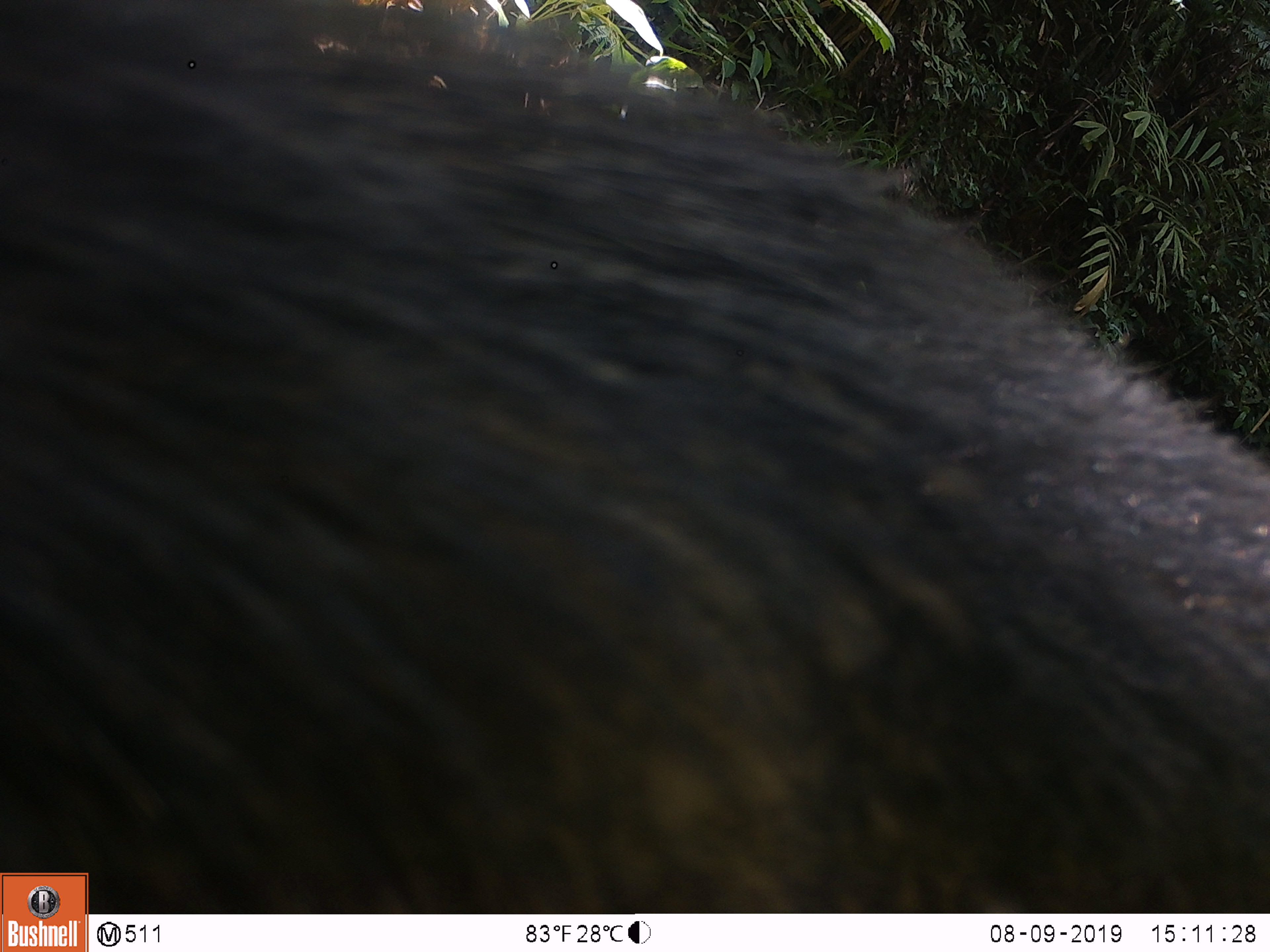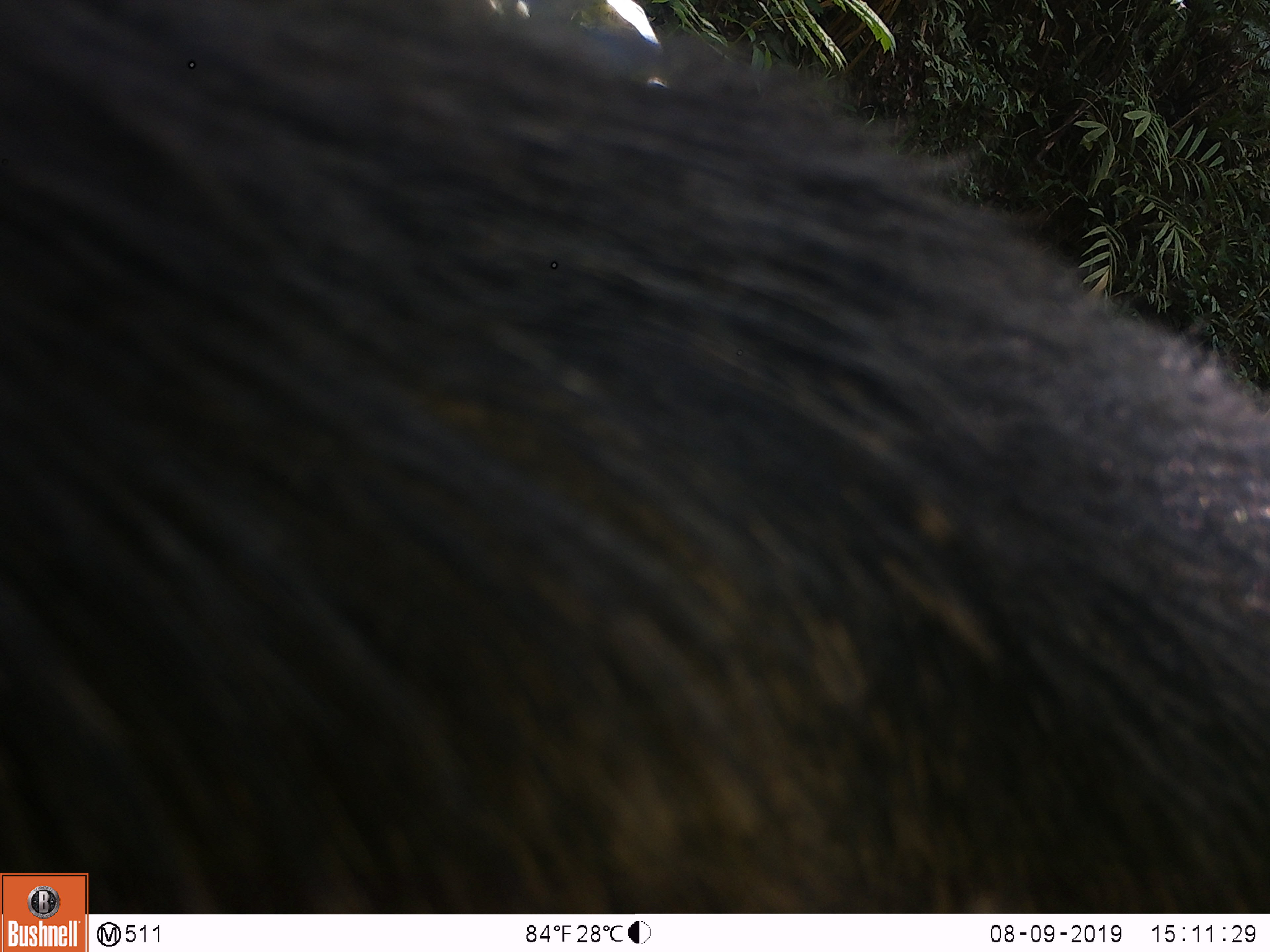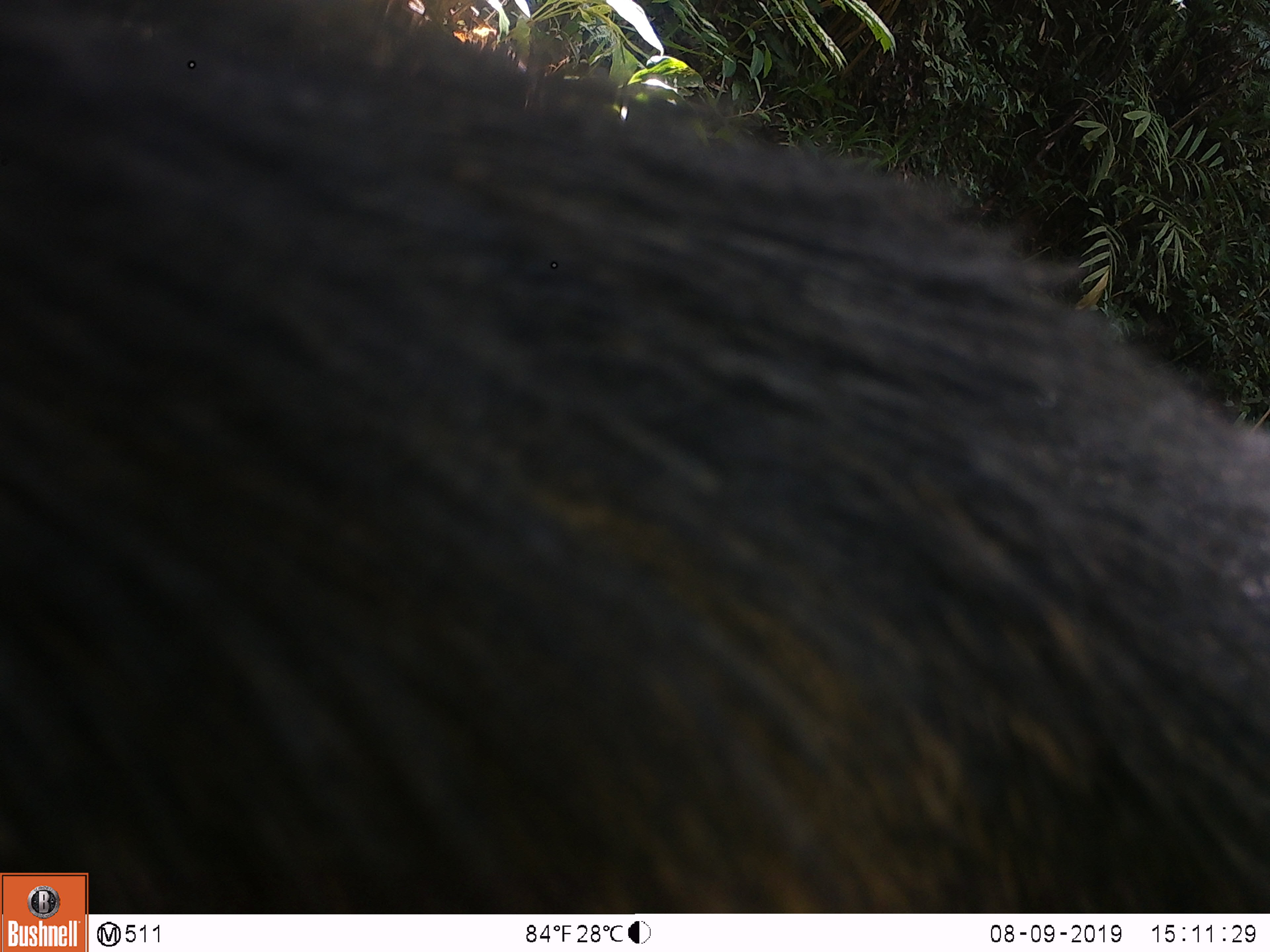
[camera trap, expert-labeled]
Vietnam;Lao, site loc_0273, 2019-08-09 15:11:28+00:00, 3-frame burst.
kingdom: Animalia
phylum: Chordata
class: Mammalia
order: Artiodactyla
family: Suidae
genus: Sus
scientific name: Sus scrofa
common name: eurasian wild pig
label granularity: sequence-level